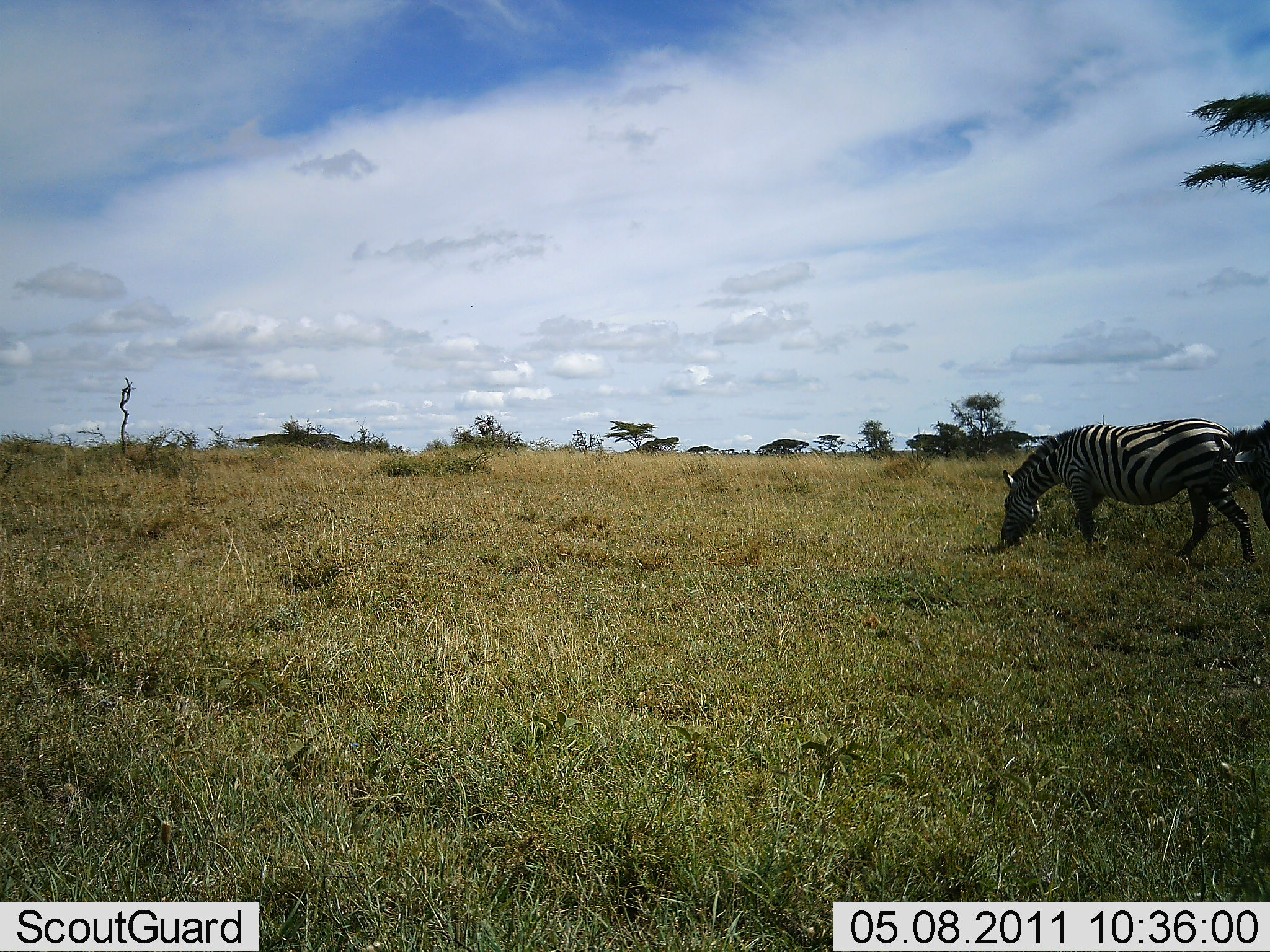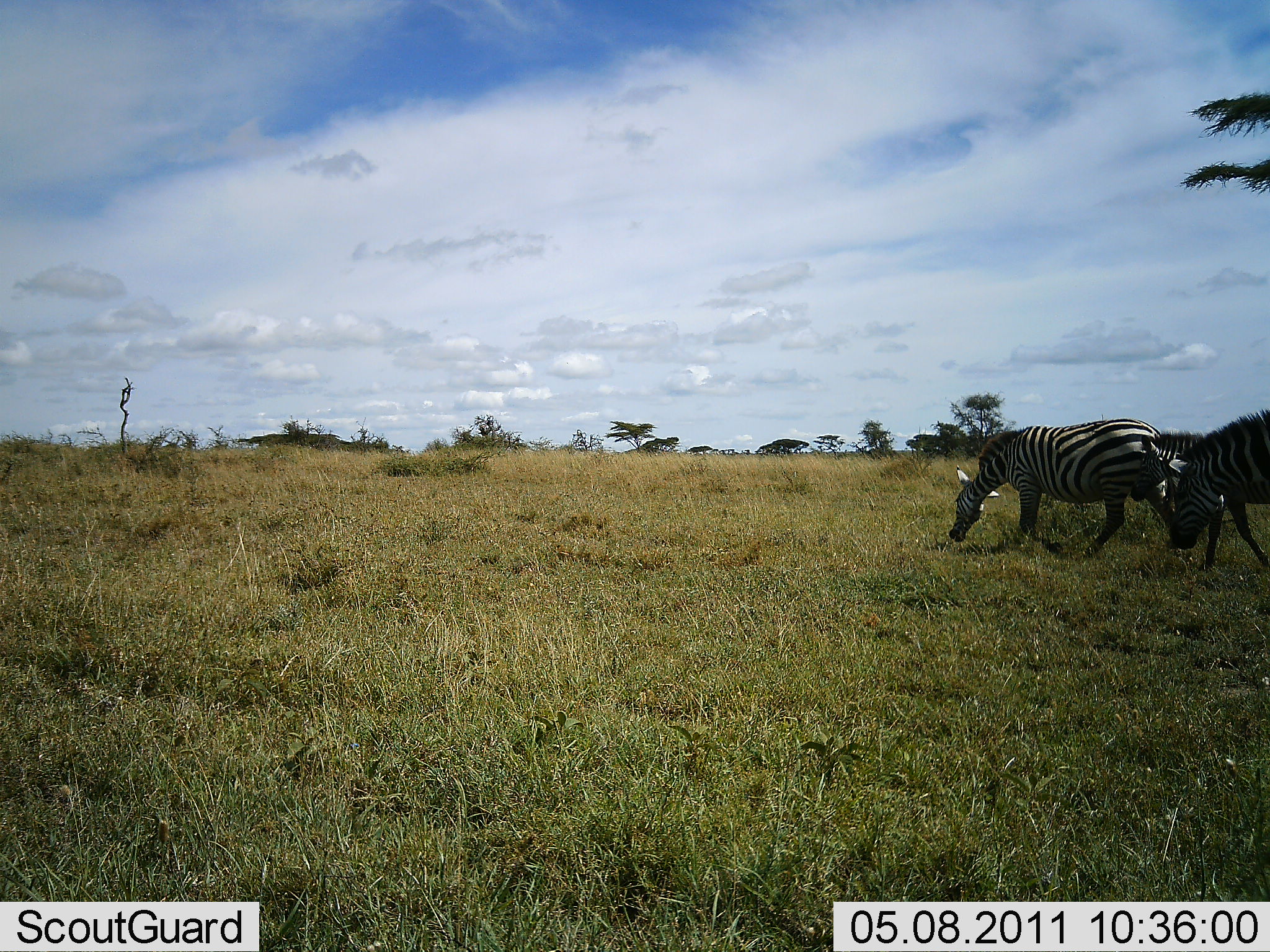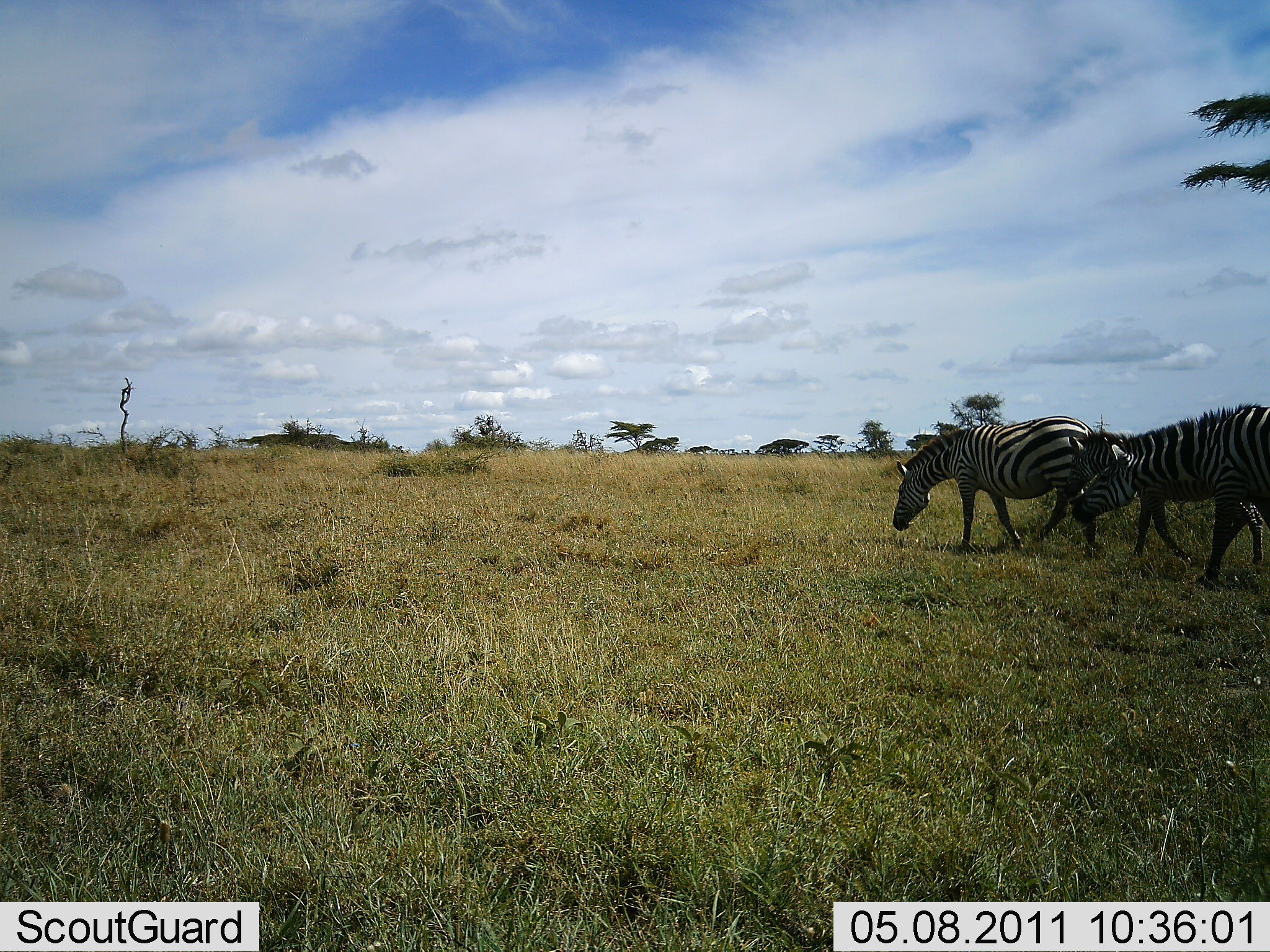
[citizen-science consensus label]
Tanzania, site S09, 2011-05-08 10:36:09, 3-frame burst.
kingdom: Animalia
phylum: Chordata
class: Mammalia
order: Perissodactyla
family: Equidae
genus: Equus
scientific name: Equus quagga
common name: plains zebra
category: zebra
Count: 2.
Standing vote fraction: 10%.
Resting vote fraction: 0%.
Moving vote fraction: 100%.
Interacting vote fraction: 0%.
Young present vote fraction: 0%.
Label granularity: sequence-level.